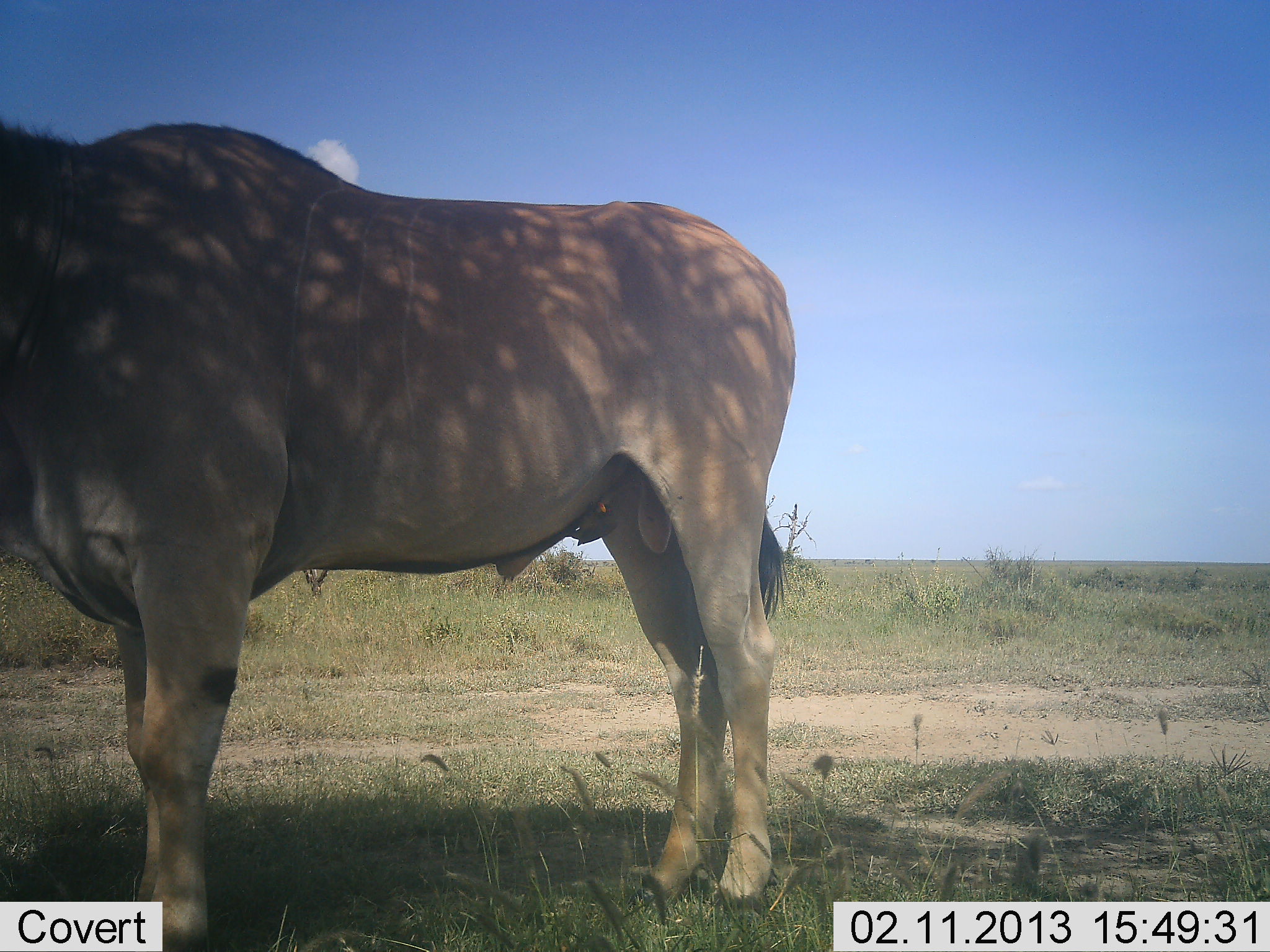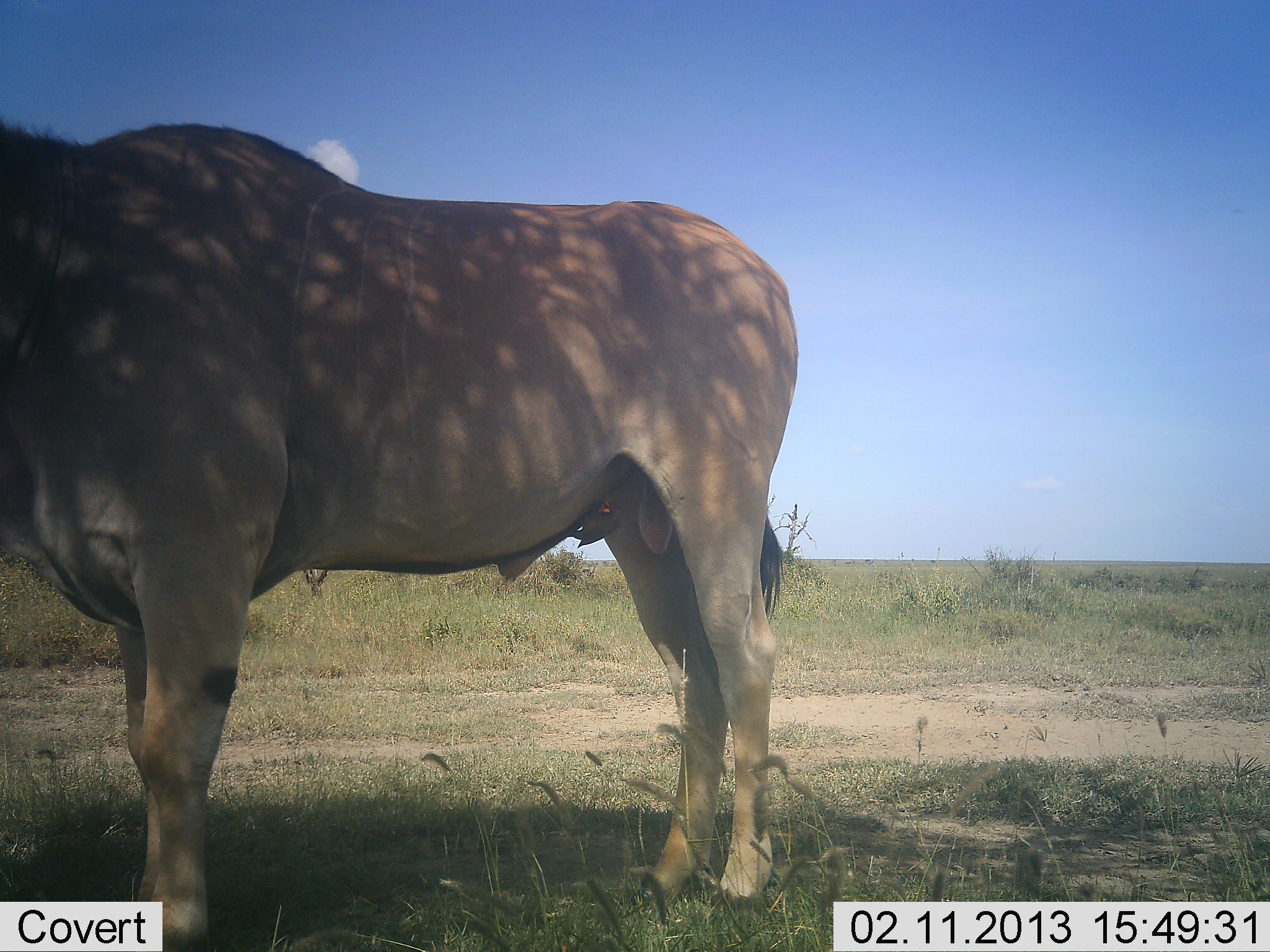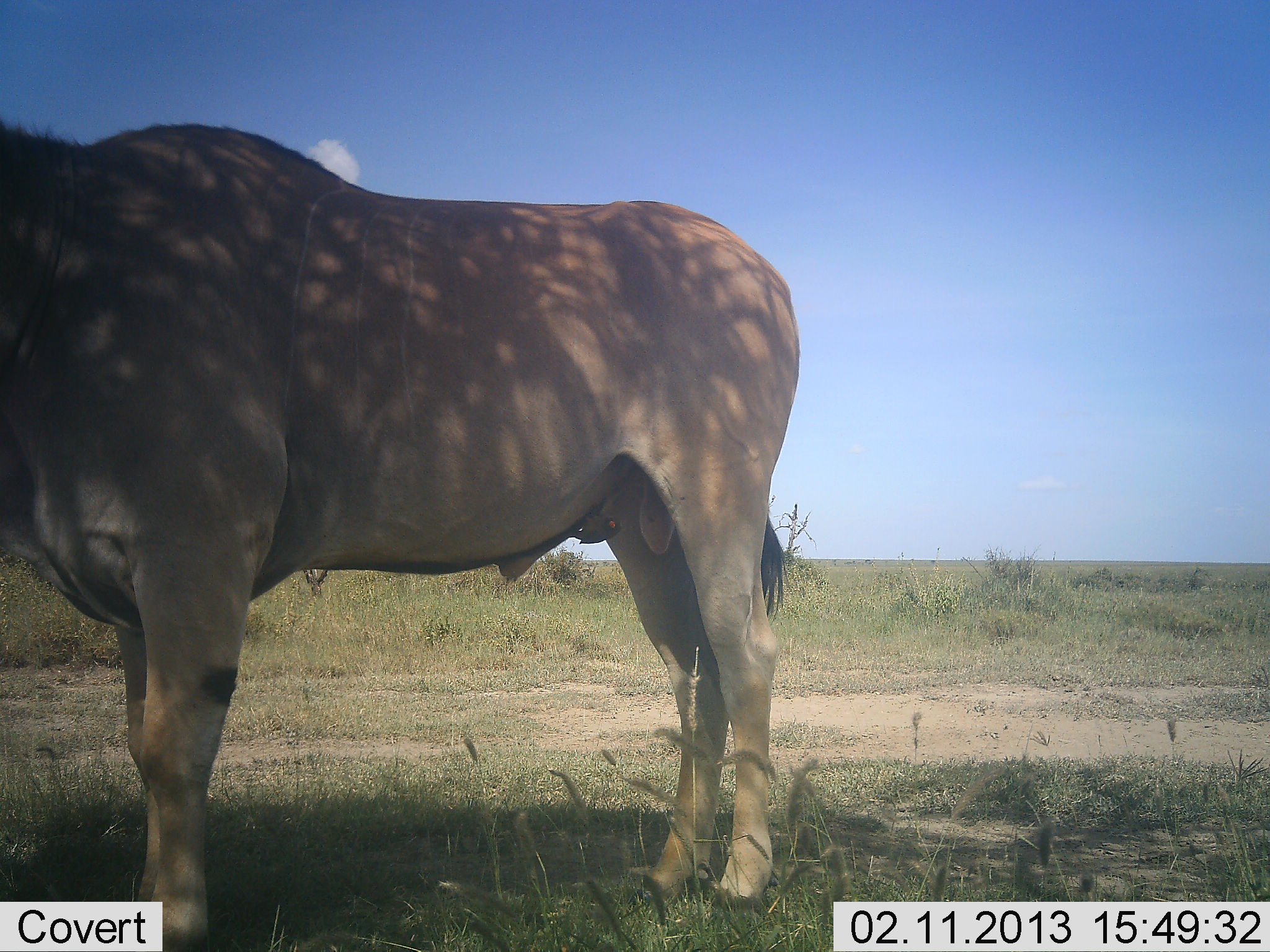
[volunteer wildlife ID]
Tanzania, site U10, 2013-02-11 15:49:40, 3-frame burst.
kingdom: Animalia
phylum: Chordata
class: Mammalia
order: Artiodactyla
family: Bovidae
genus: Tragelaphus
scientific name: Tragelaphus oryx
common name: eland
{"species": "eland (Tragelaphus oryx)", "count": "1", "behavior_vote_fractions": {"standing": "100%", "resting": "0%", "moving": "0%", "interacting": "0%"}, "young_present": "0%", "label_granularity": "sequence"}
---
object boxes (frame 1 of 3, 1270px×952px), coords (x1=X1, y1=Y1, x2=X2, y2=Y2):
animal: (x1=0, y1=120, x2=797, y2=952)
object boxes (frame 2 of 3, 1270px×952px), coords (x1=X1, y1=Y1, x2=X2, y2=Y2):
animal: (x1=0, y1=120, x2=800, y2=952)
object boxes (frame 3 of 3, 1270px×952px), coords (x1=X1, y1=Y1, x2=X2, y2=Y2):
animal: (x1=0, y1=120, x2=800, y2=952)